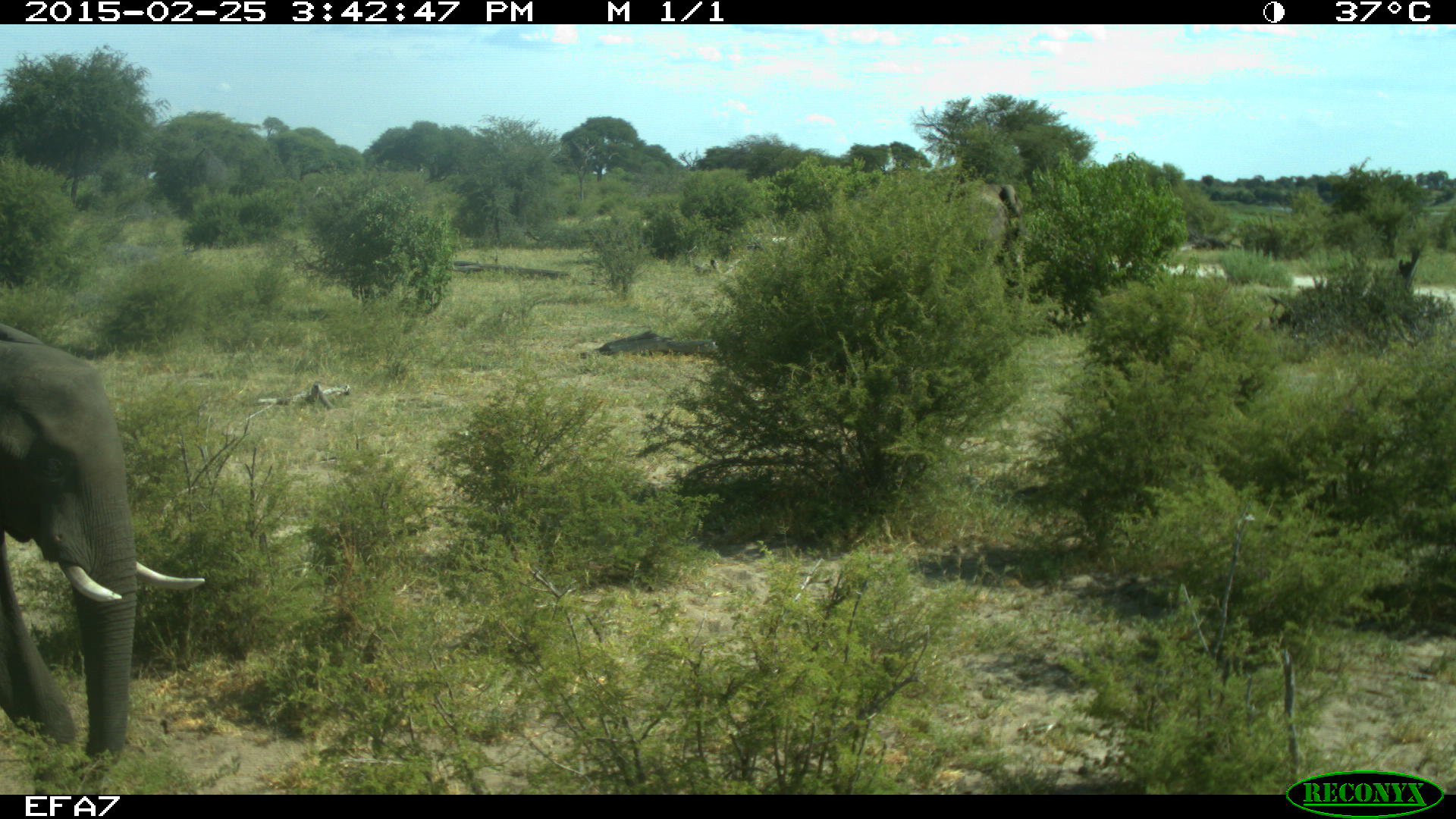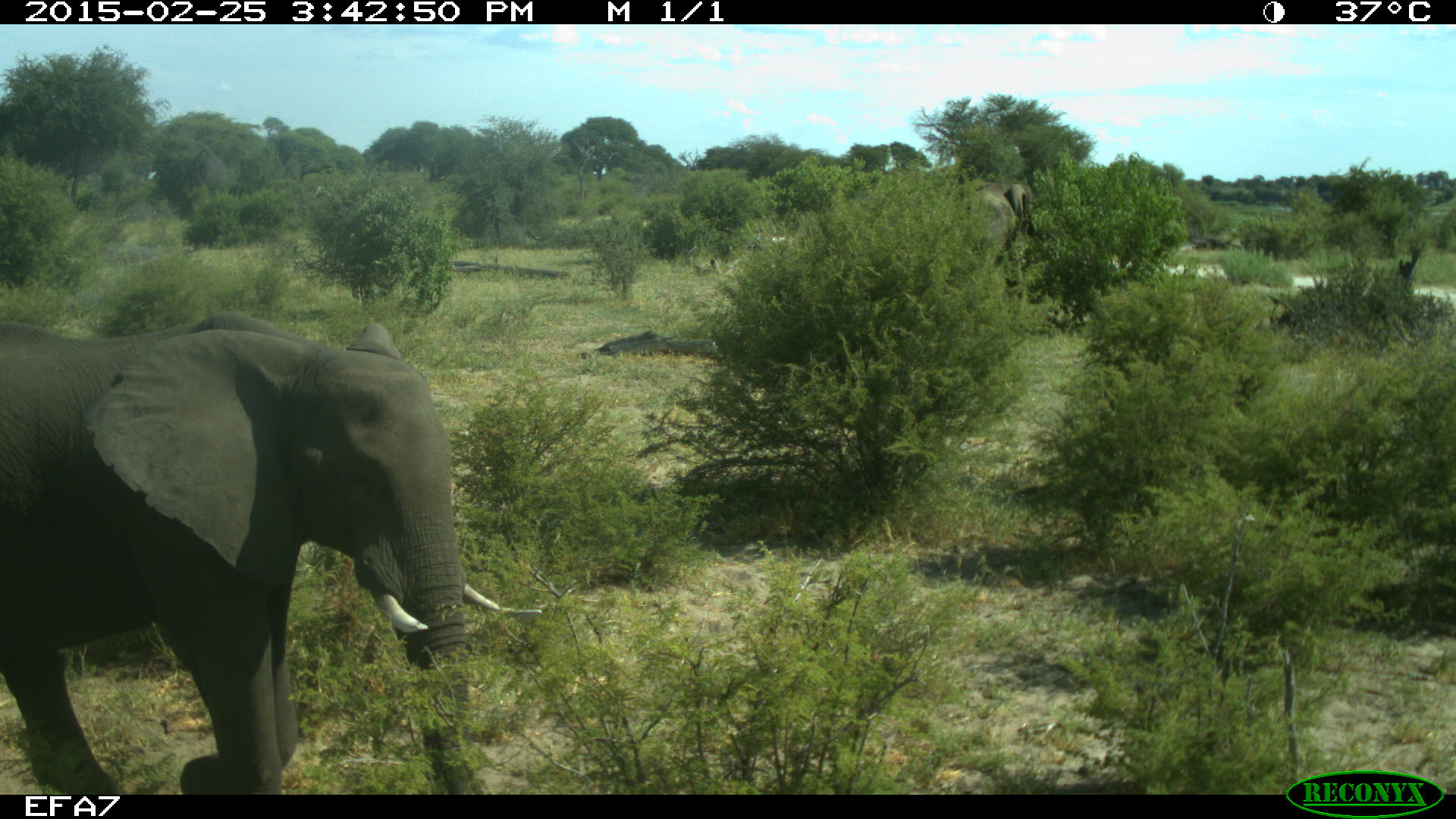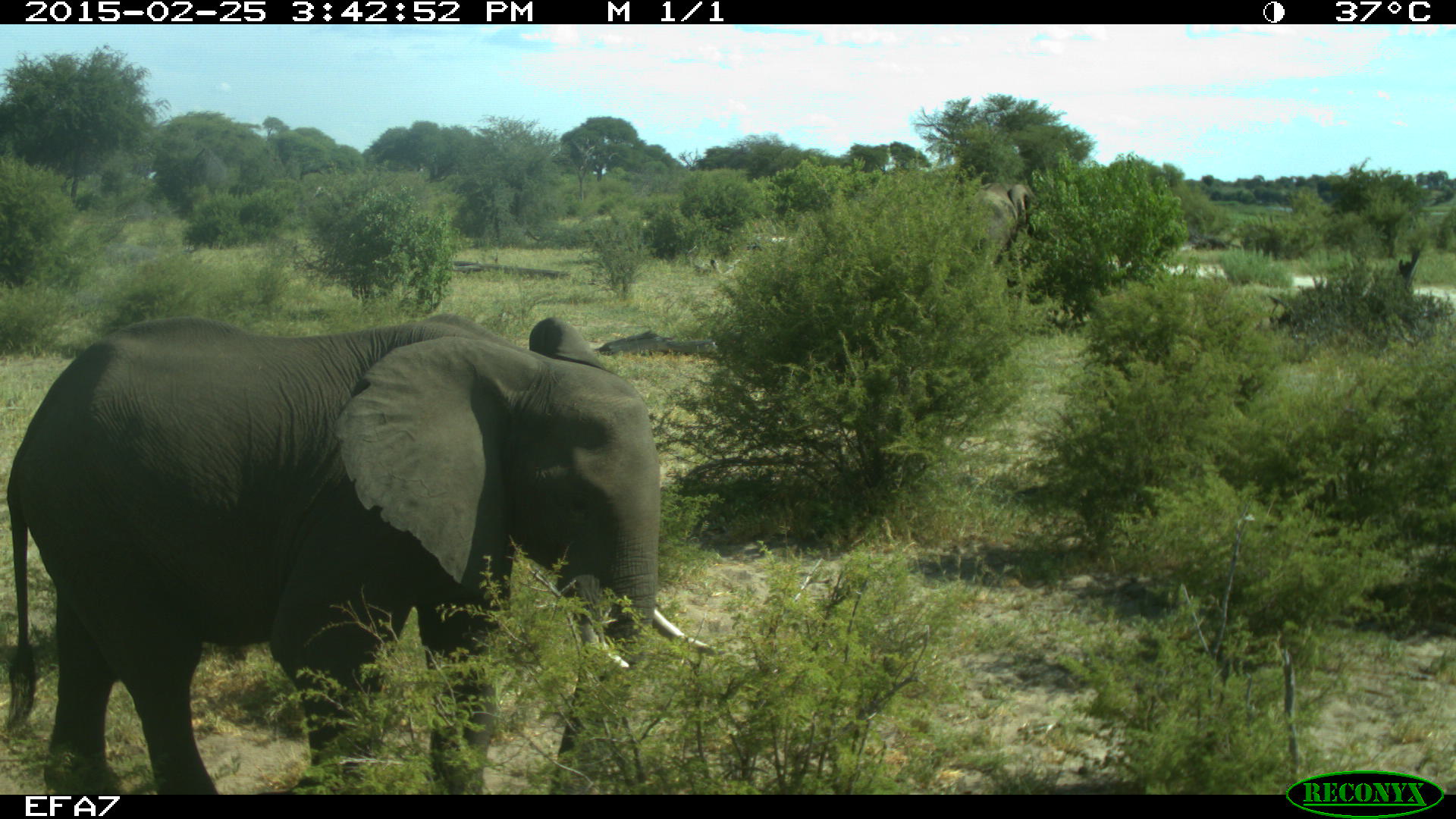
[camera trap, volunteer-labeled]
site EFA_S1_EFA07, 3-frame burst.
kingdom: Animalia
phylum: Chordata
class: Mammalia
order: Proboscidea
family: Elephantidae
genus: Loxodonta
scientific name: Loxodonta africana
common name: african bush elephant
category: elephant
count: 2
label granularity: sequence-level